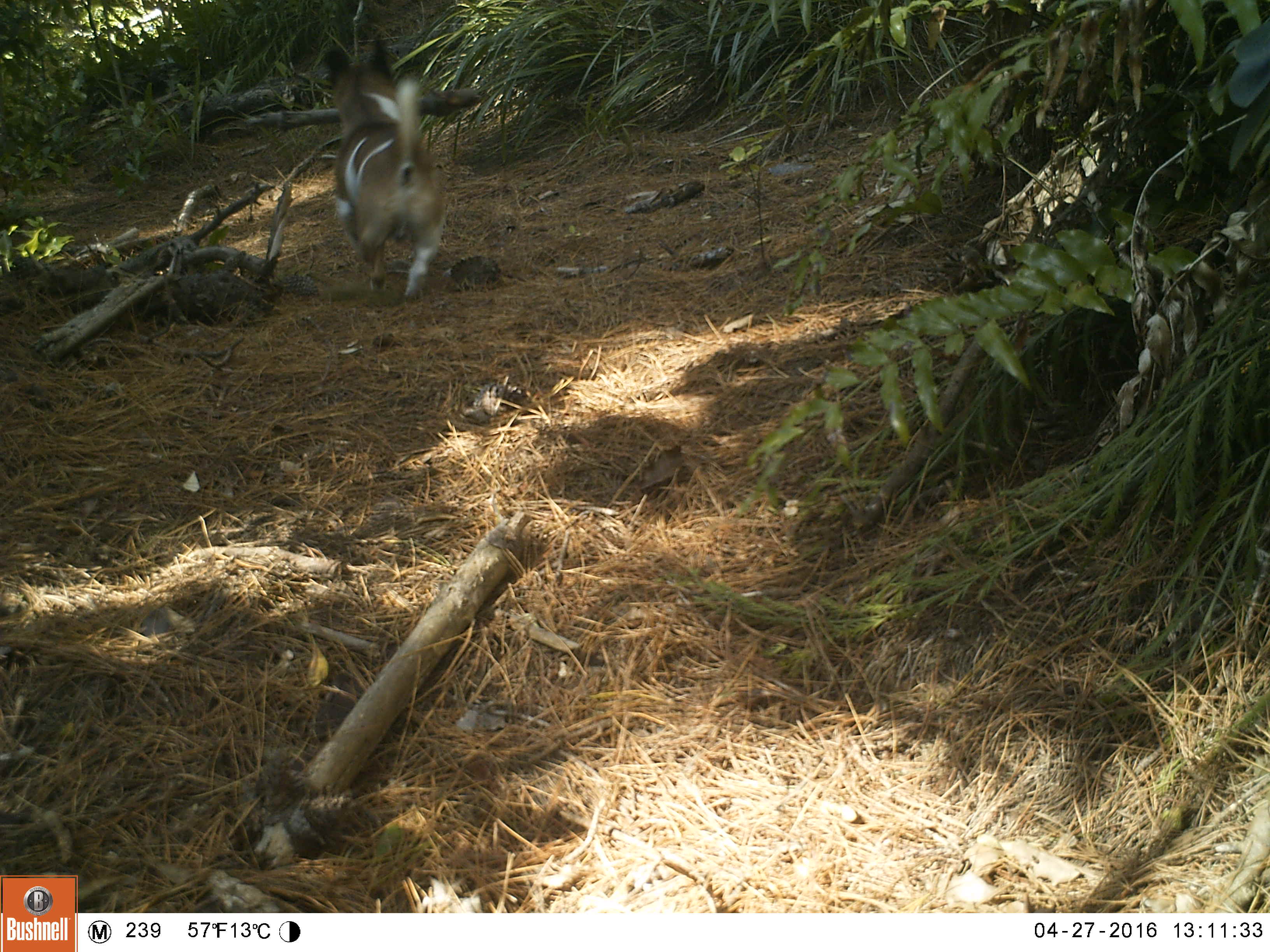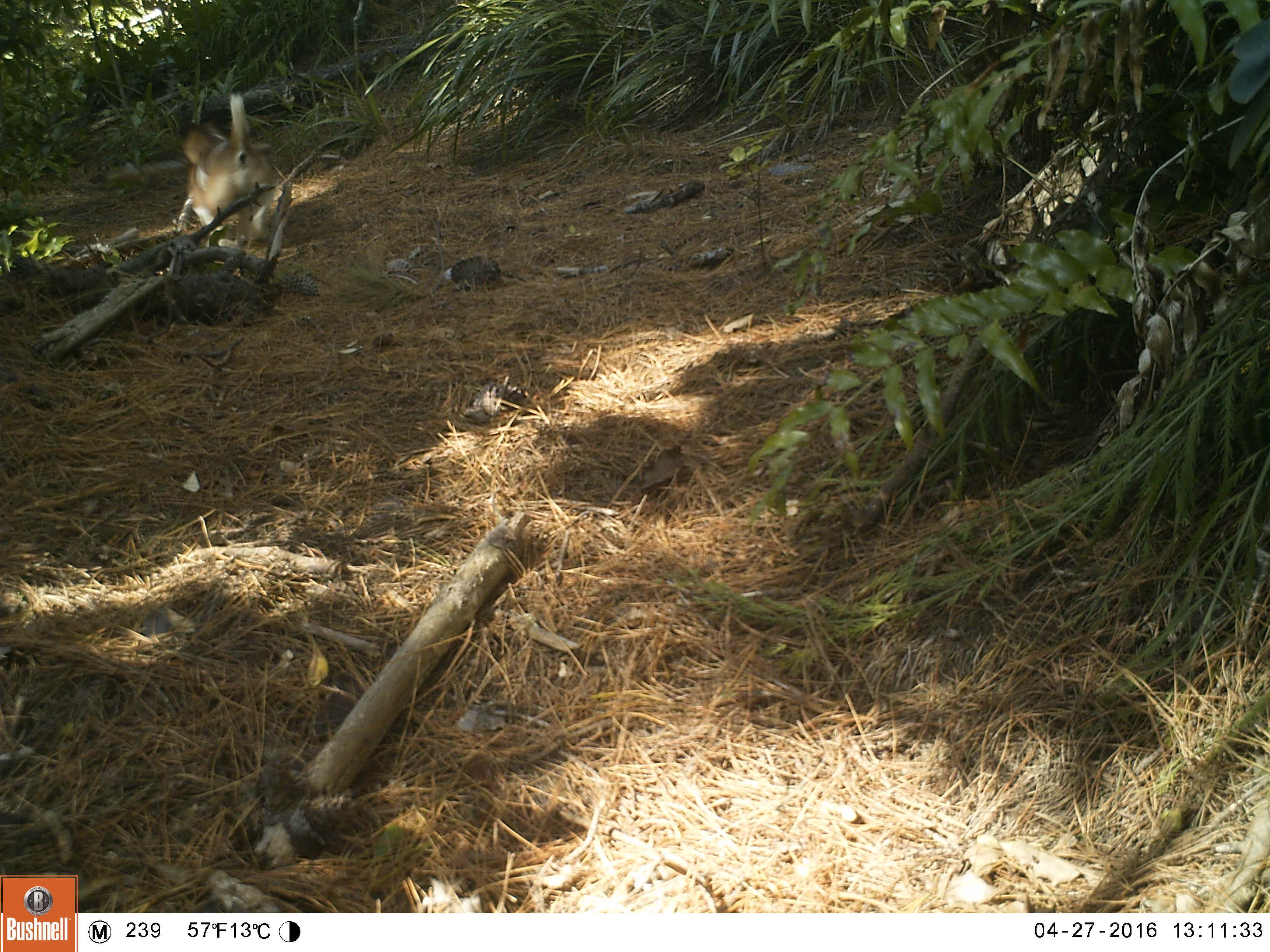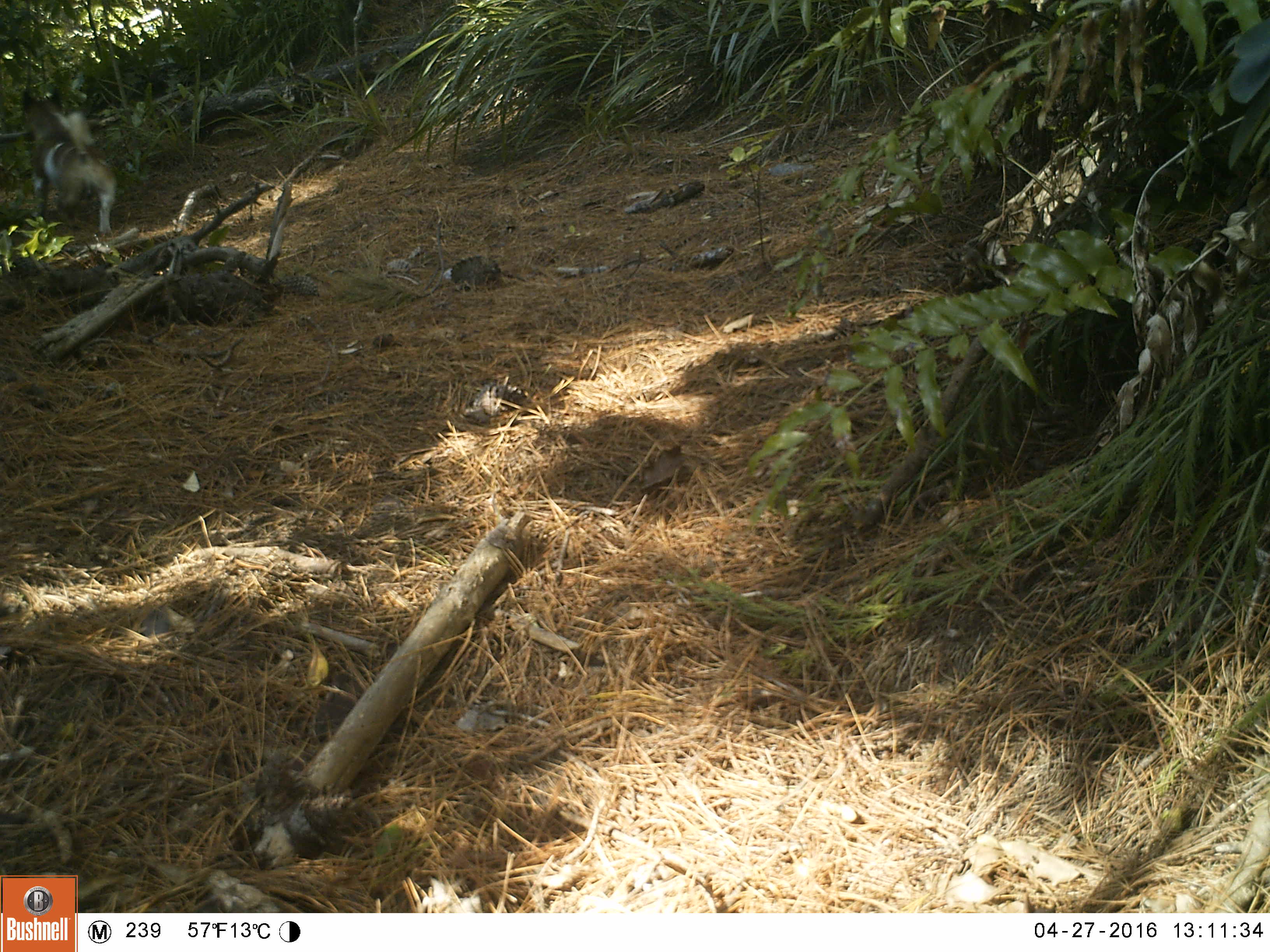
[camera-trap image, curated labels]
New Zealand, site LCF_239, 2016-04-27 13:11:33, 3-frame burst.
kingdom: Animalia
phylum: Chordata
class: Mammalia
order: Carnivora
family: Canidae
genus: Canis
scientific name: Canis familiaris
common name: domestic dog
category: dog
Dog (domestic dog) (Canis familiaris).